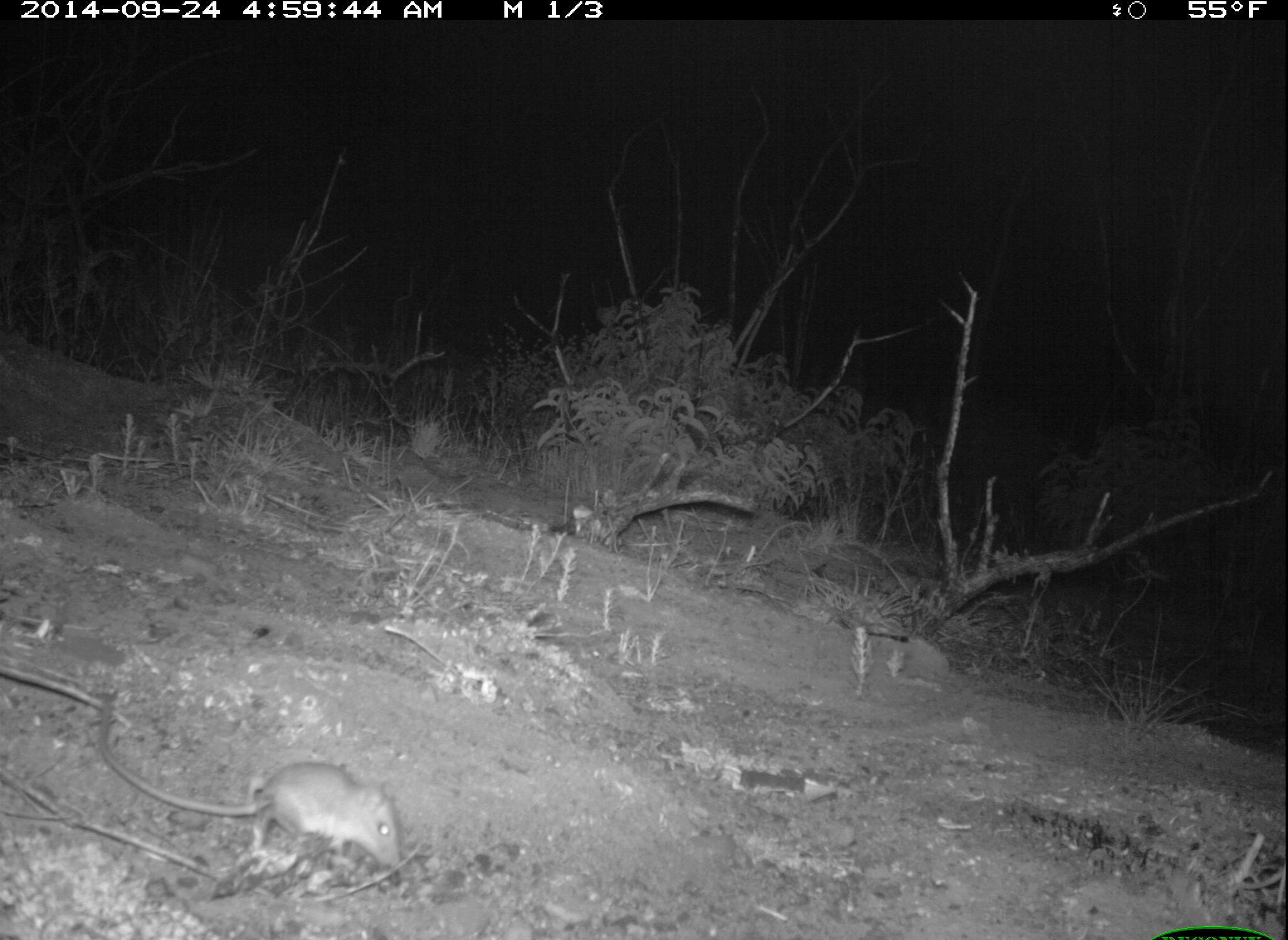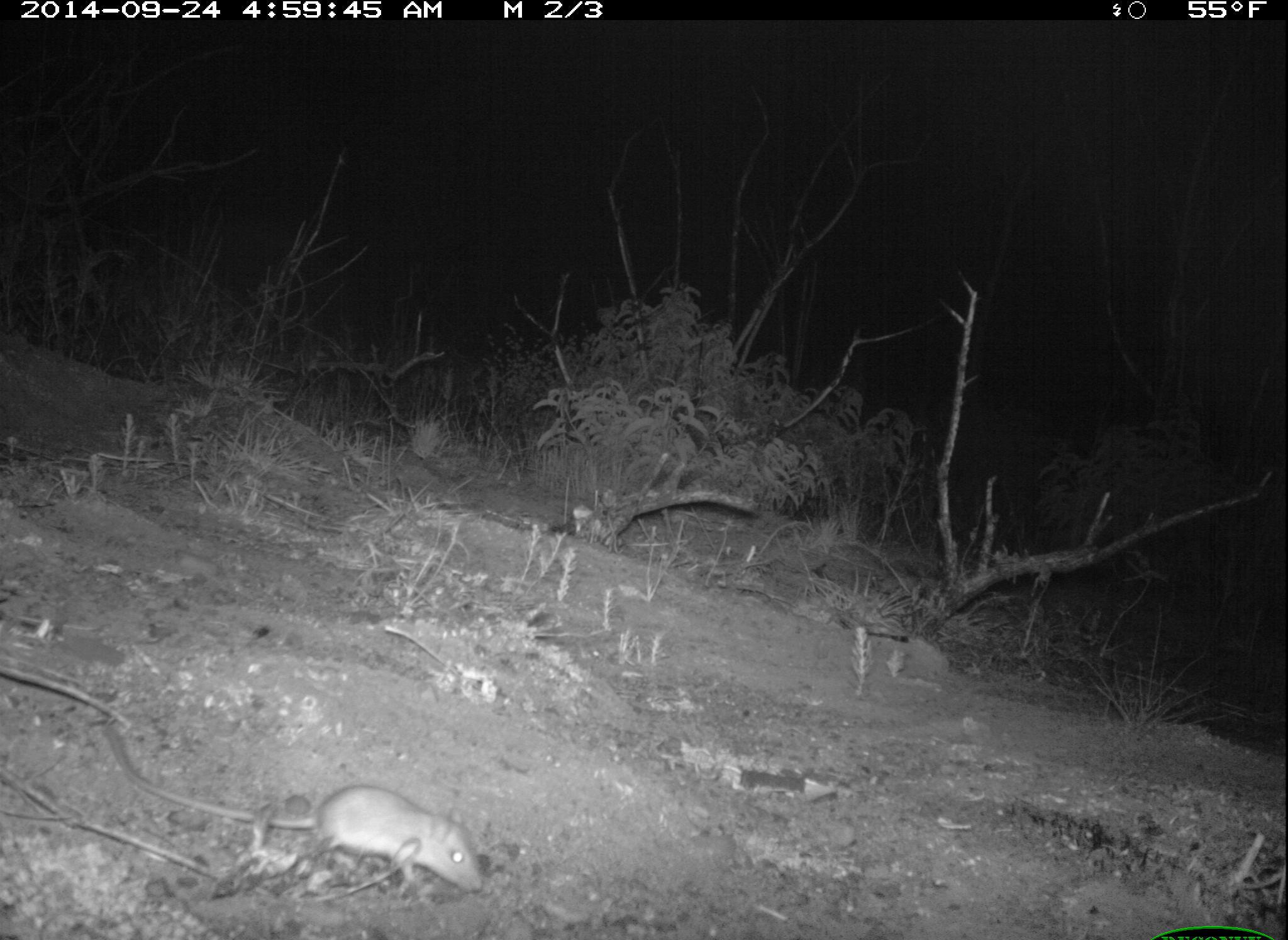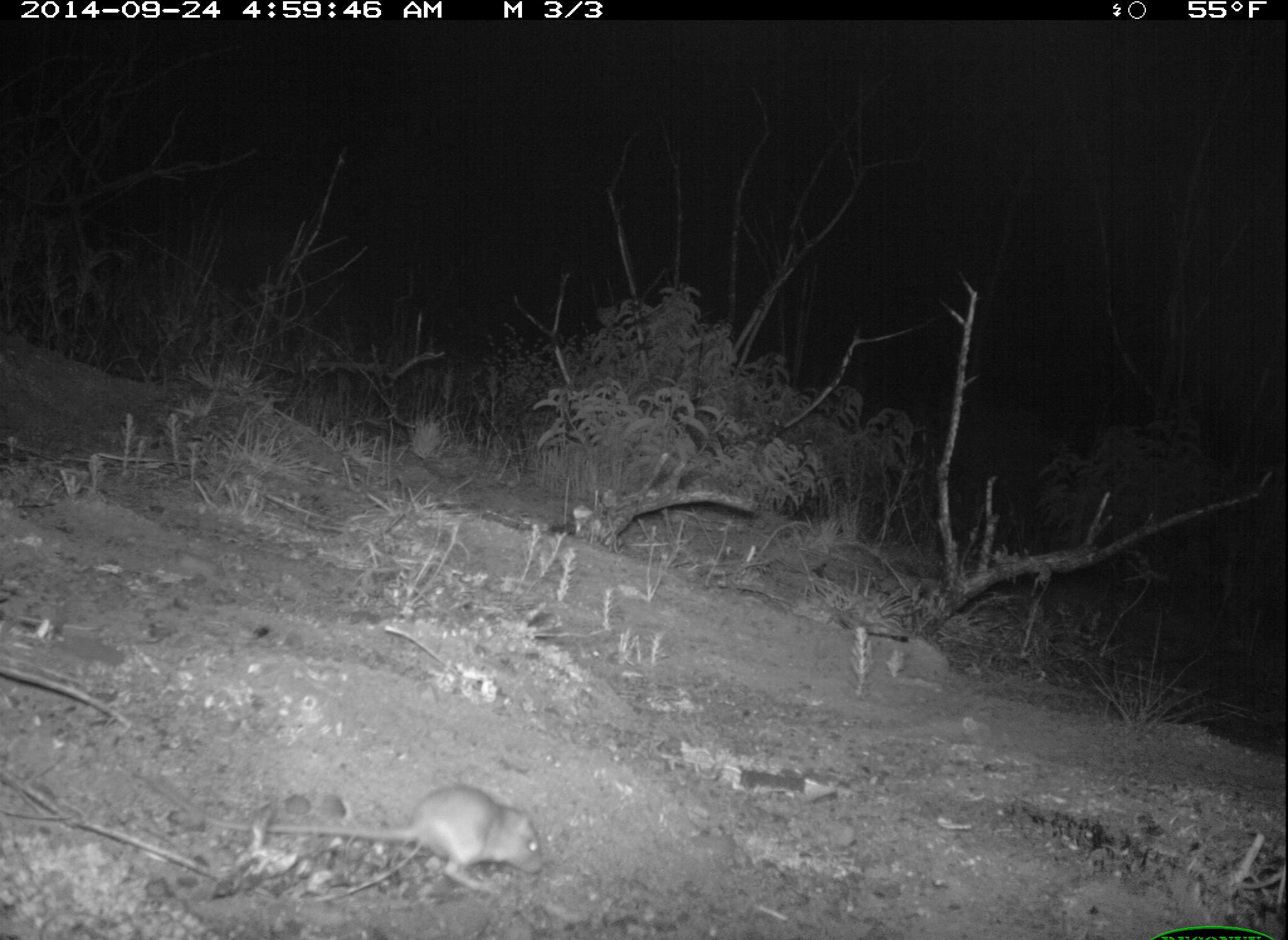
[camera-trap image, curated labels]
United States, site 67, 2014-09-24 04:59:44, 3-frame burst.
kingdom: Animalia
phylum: Chordata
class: Mammalia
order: Rodentia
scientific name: Rodentia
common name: rodent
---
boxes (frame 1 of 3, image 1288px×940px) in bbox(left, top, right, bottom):
rodent: bbox(96, 691, 406, 876)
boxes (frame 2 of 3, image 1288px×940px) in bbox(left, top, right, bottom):
rodent: bbox(96, 717, 490, 897)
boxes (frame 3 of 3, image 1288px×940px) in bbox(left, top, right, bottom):
rodent: bbox(143, 752, 547, 897)